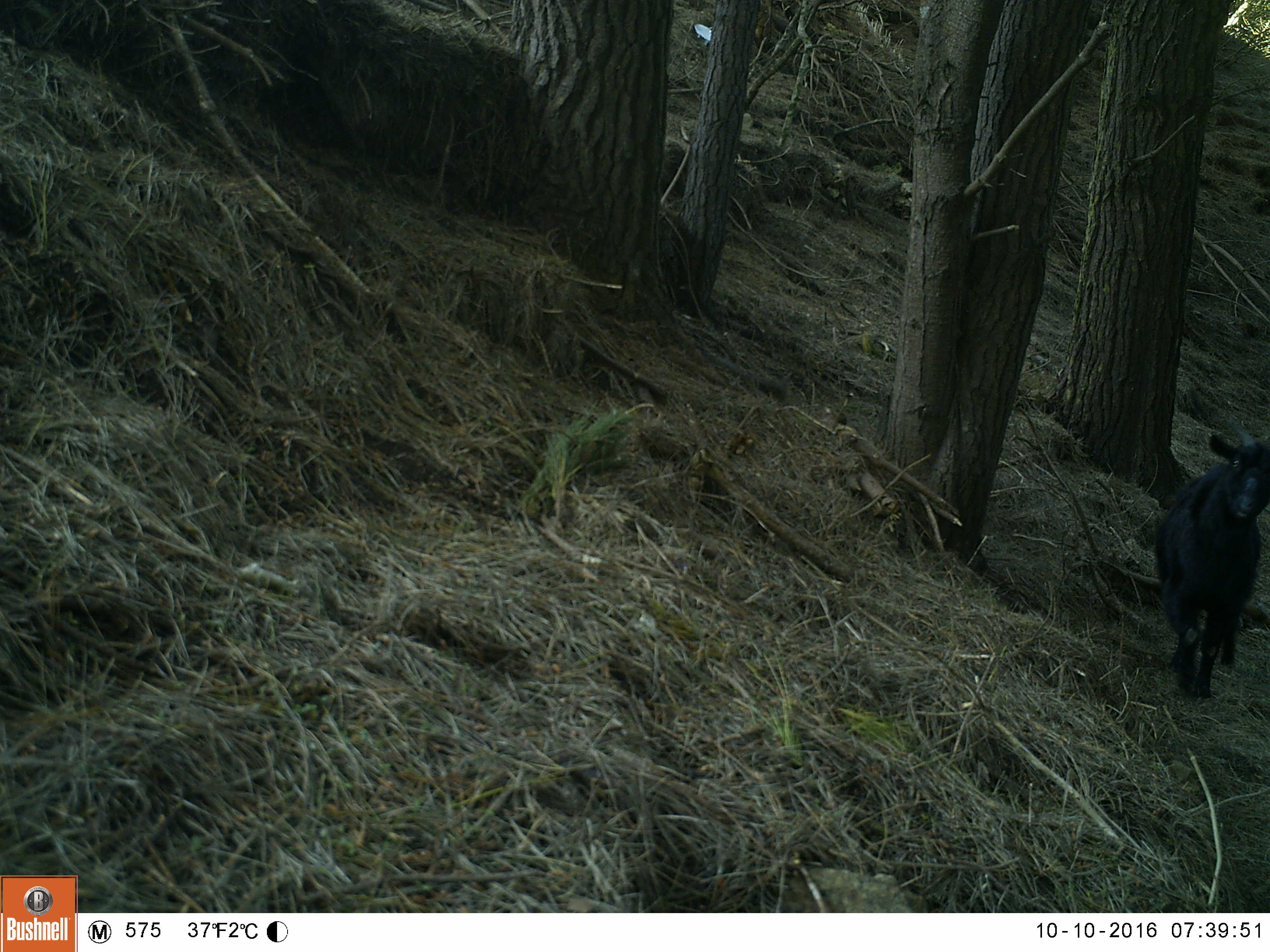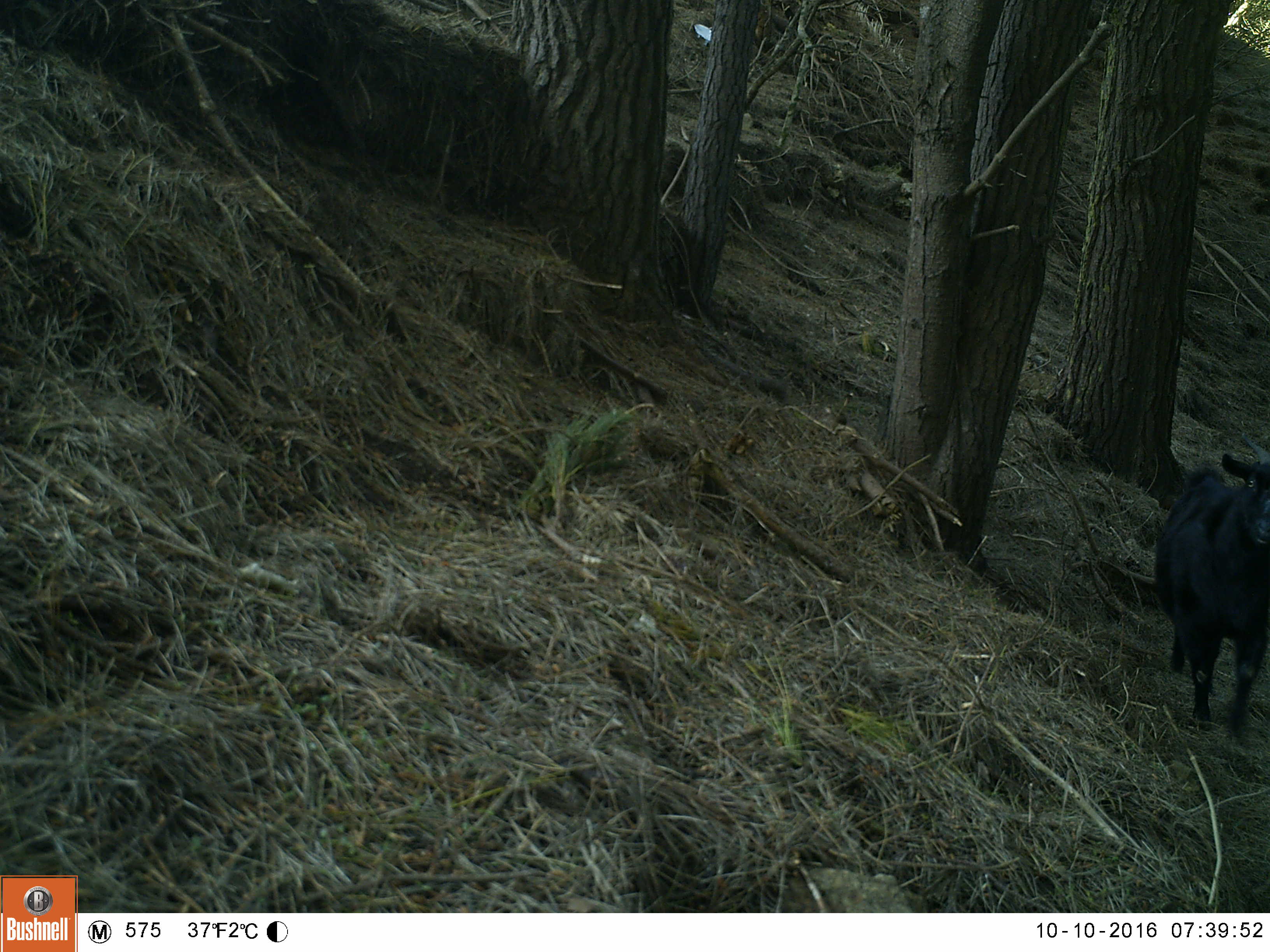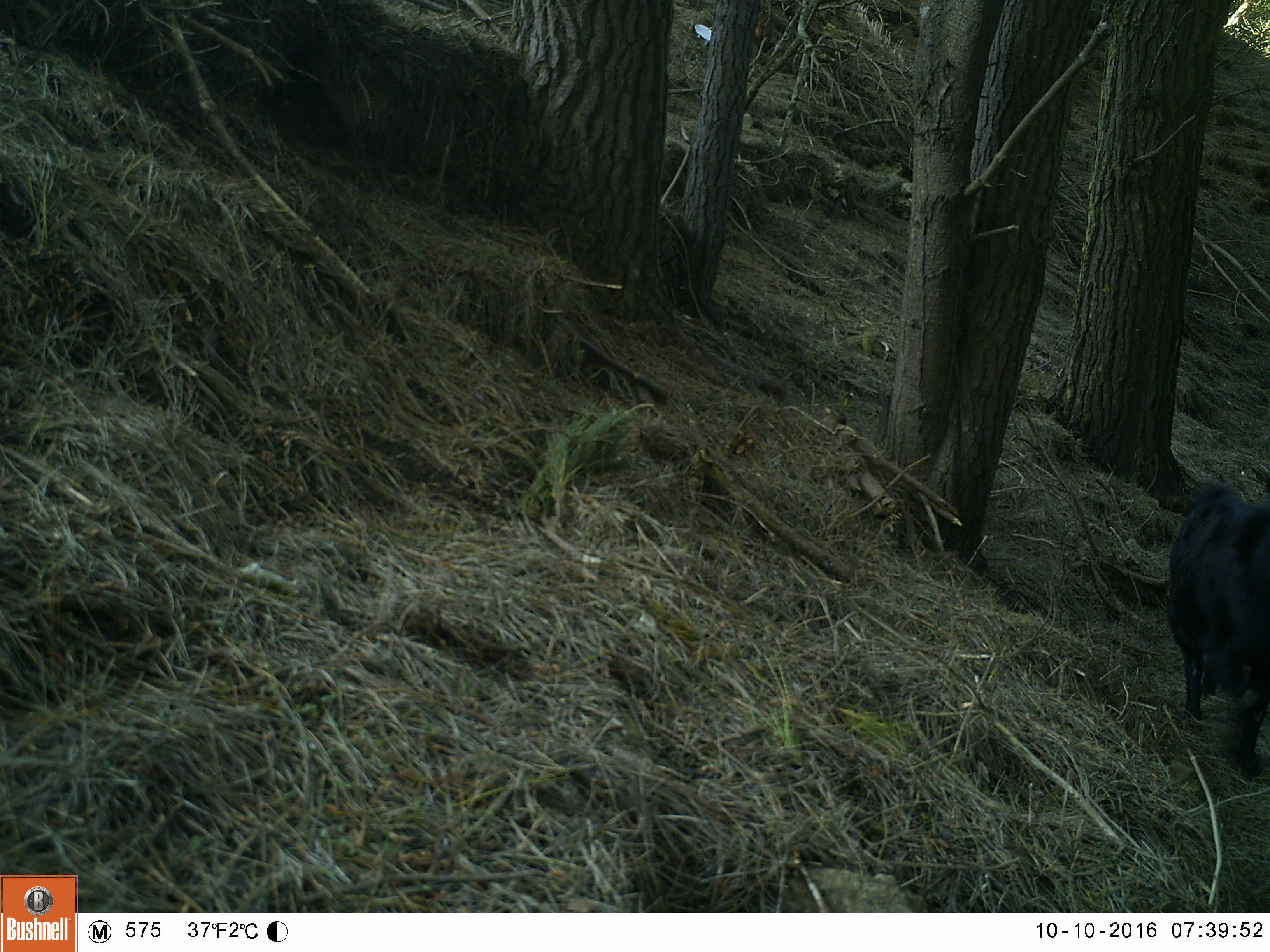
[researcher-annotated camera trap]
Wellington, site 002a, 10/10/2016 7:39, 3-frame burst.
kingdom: Animalia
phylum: Chordata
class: Mammalia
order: Artiodactyla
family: Bovidae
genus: Capra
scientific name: Capra hircus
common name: goat